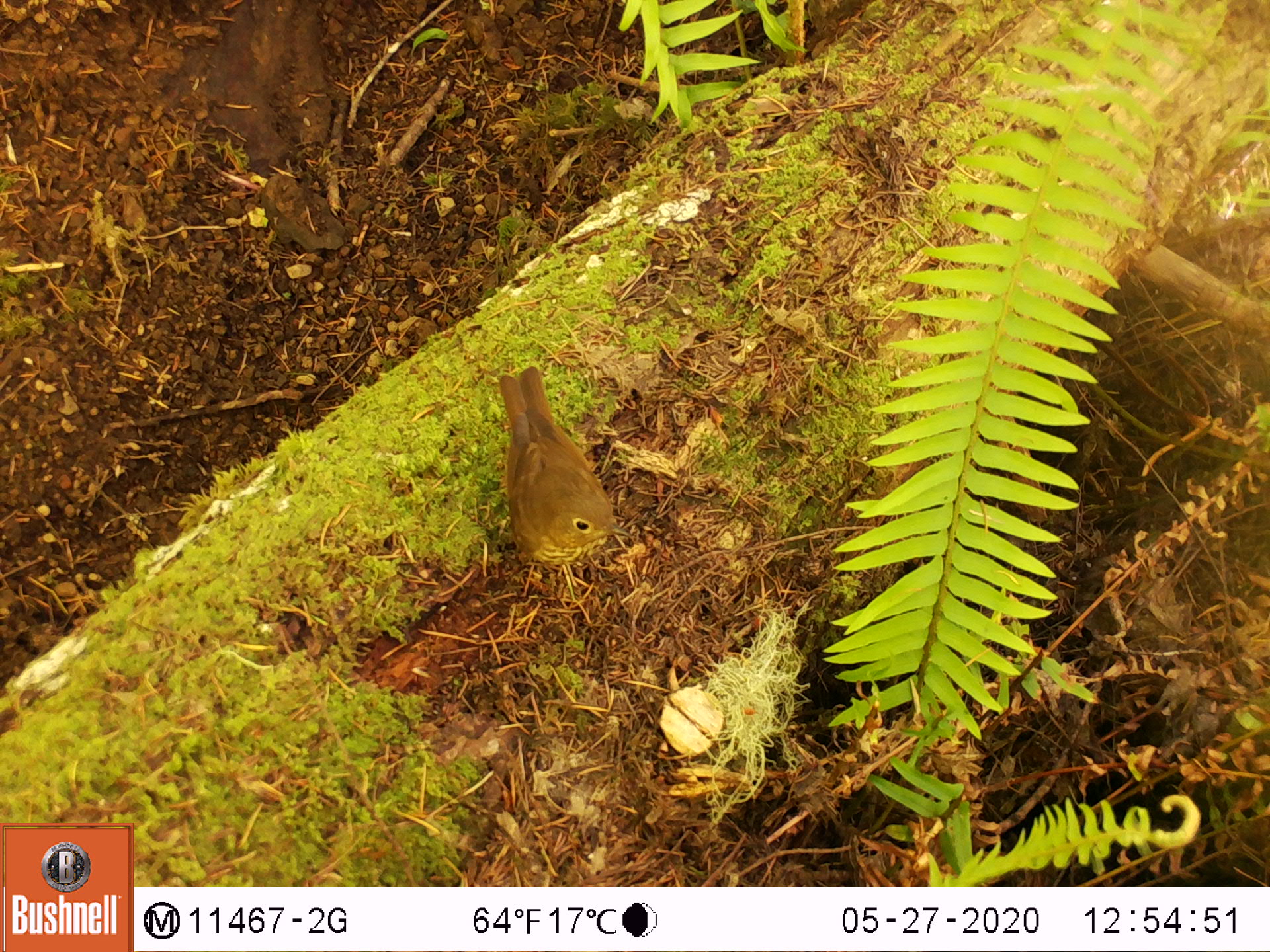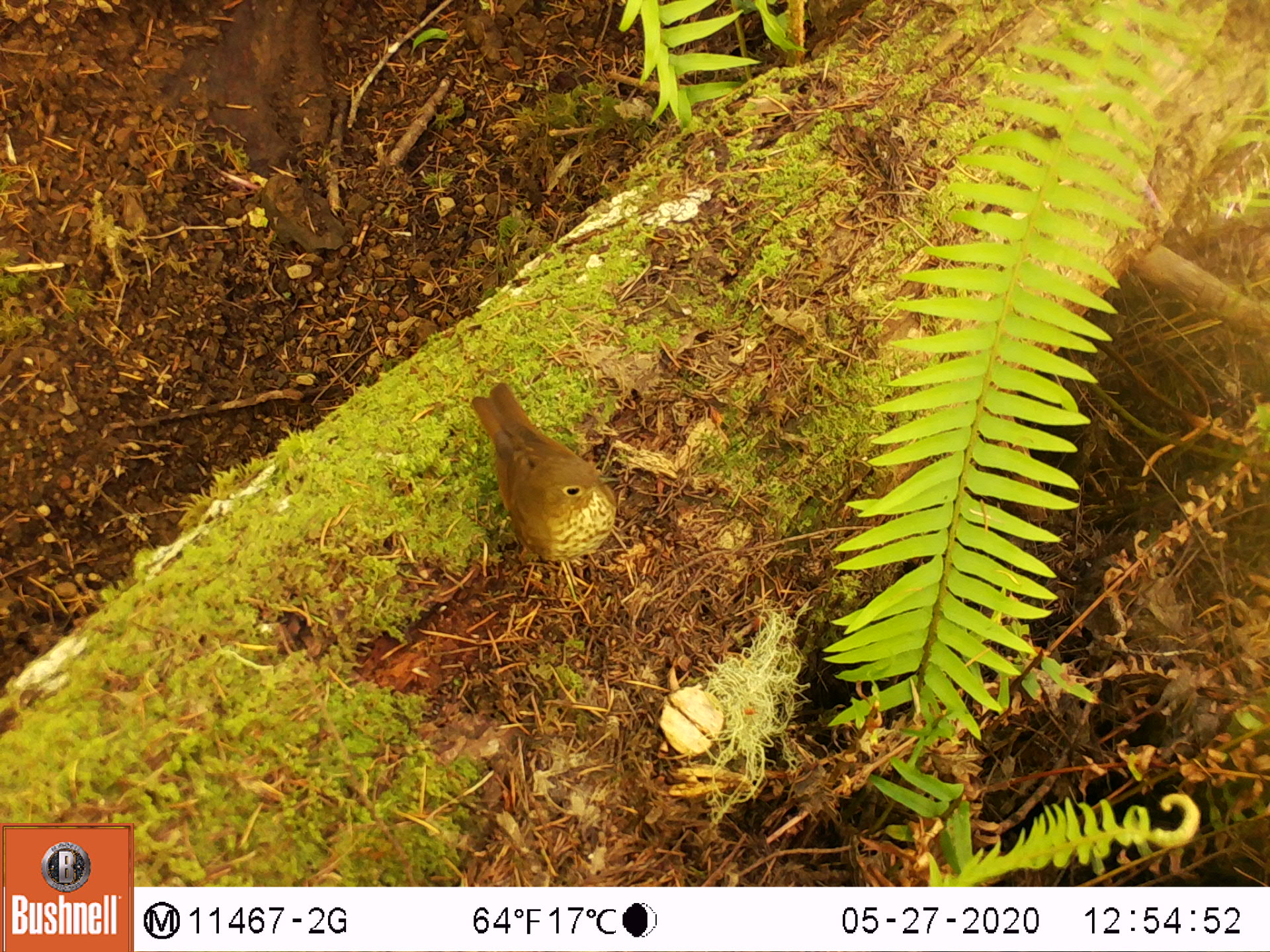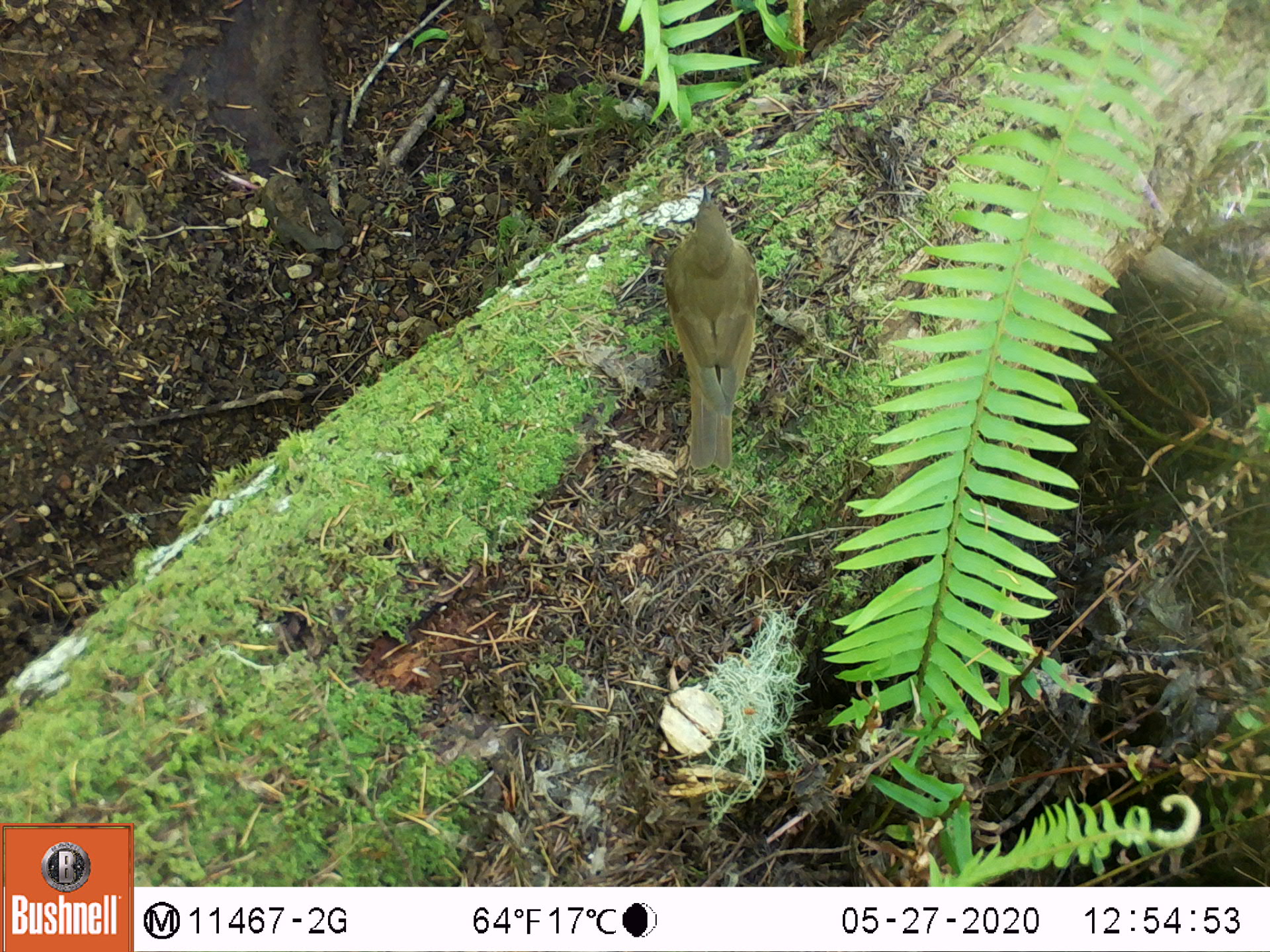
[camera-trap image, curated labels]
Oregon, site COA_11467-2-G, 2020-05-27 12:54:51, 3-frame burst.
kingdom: Animalia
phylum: Chordata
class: Aves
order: Passeriformes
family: Turdidae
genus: Catharus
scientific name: Catharus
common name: brown thrushes and nightingale-thrushes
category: catharus species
Catharus species (brown thrushes and nightingale-thrushes) (Catharus).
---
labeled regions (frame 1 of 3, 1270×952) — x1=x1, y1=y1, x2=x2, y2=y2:
catharus species: x1=483, y1=368, x2=637, y2=571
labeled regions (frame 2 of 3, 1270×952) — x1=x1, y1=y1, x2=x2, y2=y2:
catharus species: x1=459, y1=374, x2=624, y2=571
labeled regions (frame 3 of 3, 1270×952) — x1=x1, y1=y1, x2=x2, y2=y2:
catharus species: x1=665, y1=180, x2=763, y2=479